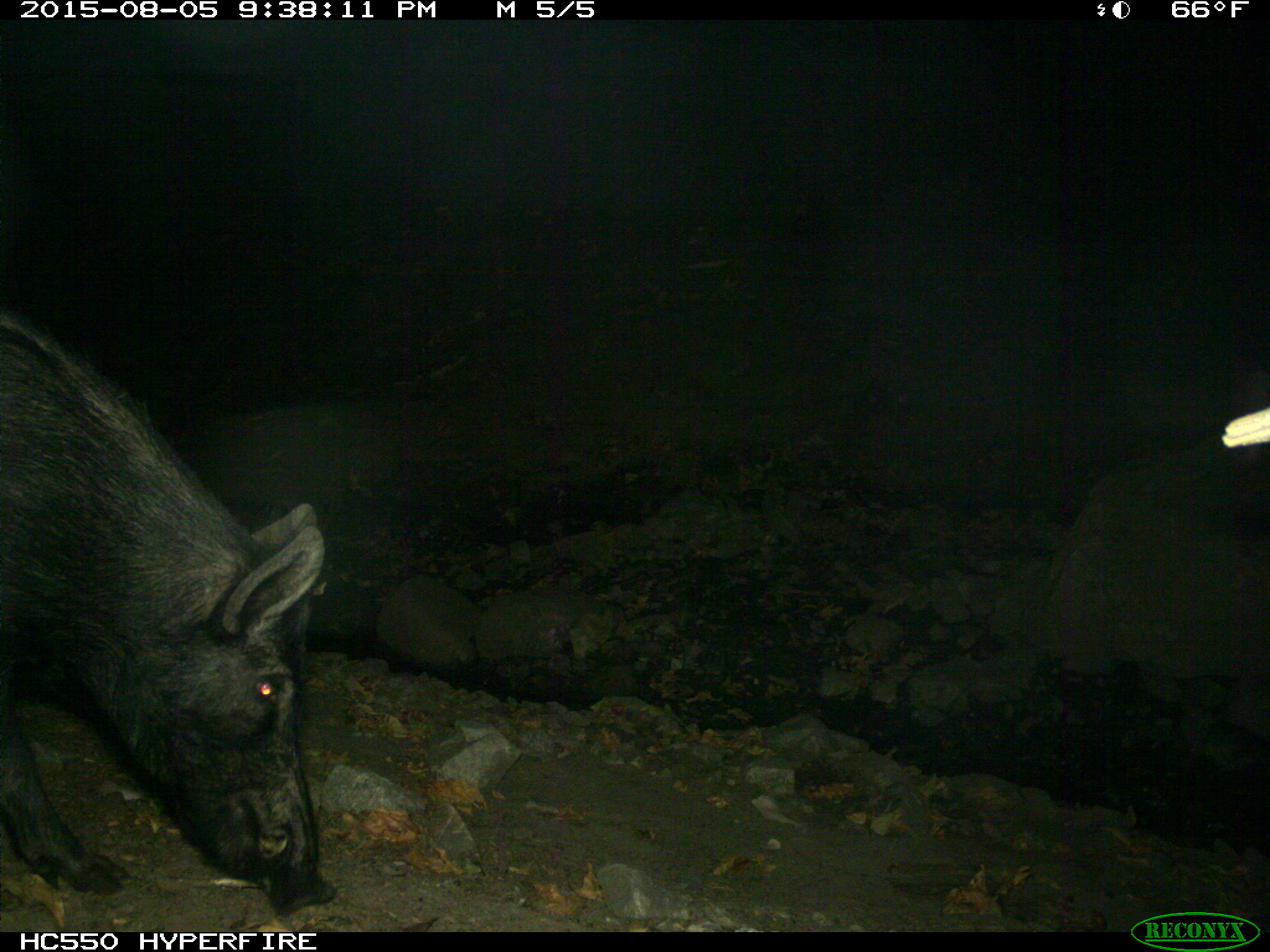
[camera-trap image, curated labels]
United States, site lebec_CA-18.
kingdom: Animalia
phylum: Chordata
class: Mammalia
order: Artiodactyla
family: Suidae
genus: Sus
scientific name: Sus scrofa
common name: wild boar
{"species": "Sus scrofa (wild boar)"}